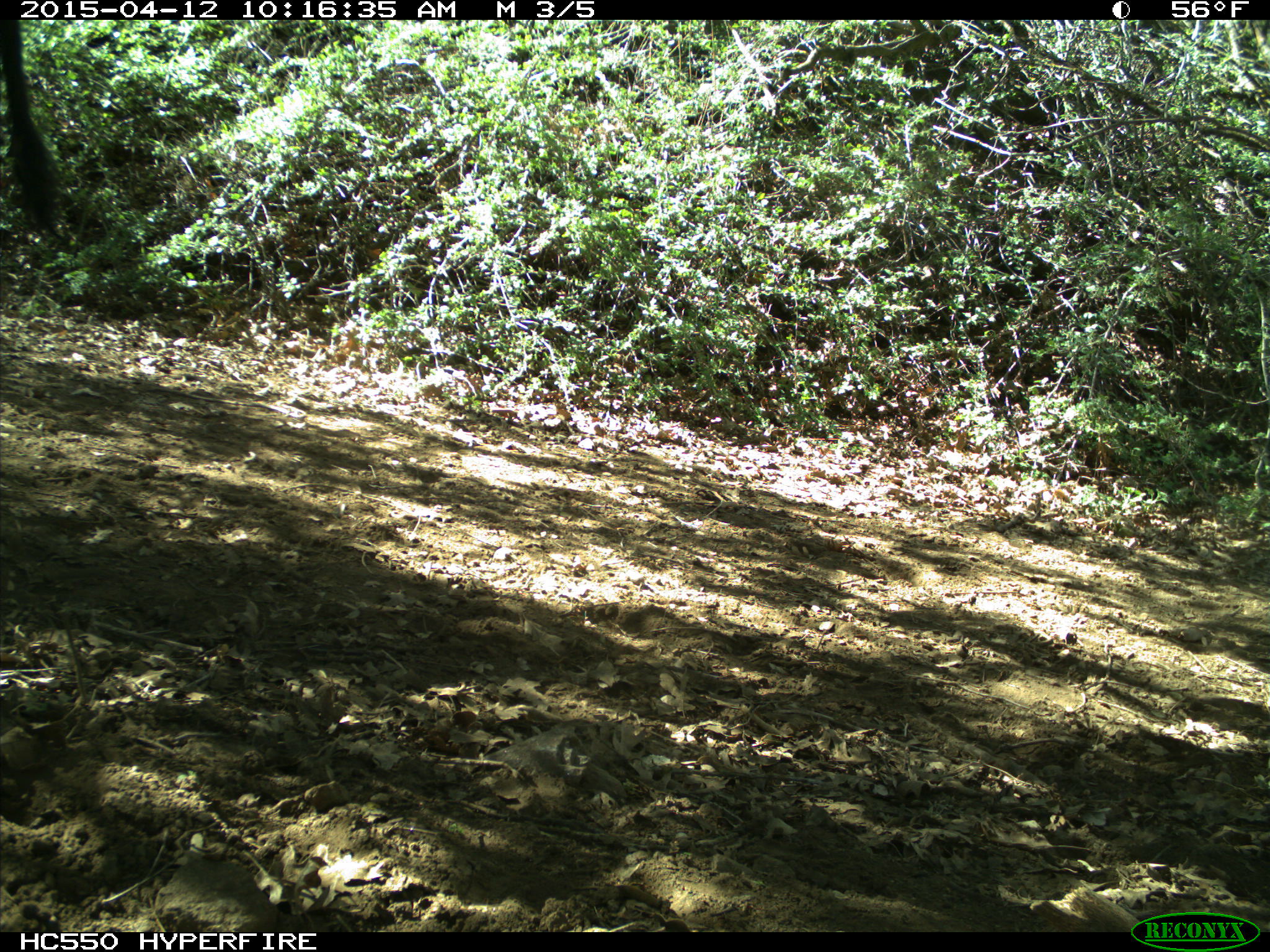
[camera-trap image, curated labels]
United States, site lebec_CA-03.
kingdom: Animalia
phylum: Chordata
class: Mammalia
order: Artiodactyla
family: Bovidae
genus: Bos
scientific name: Bos taurus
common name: domestic cow